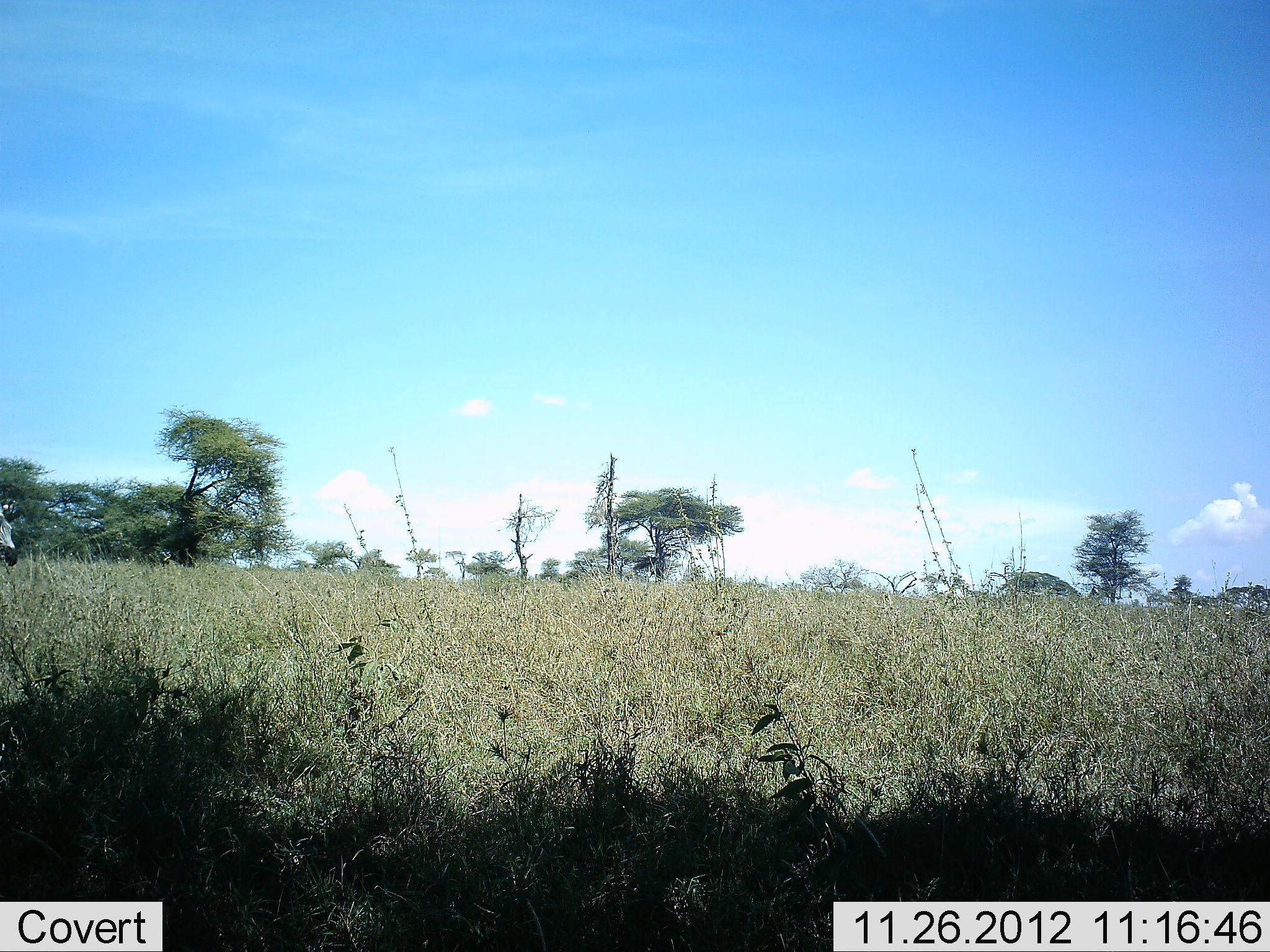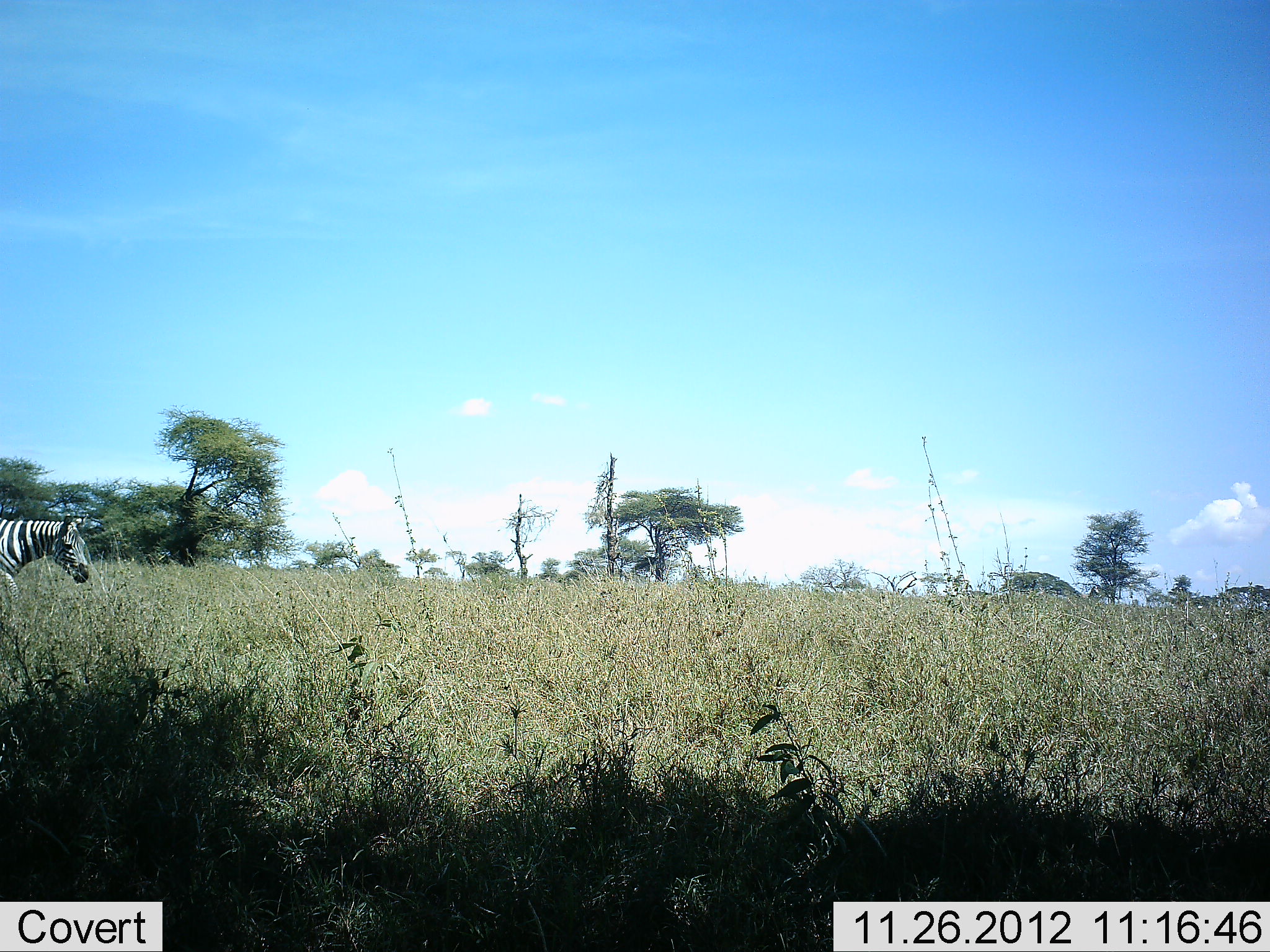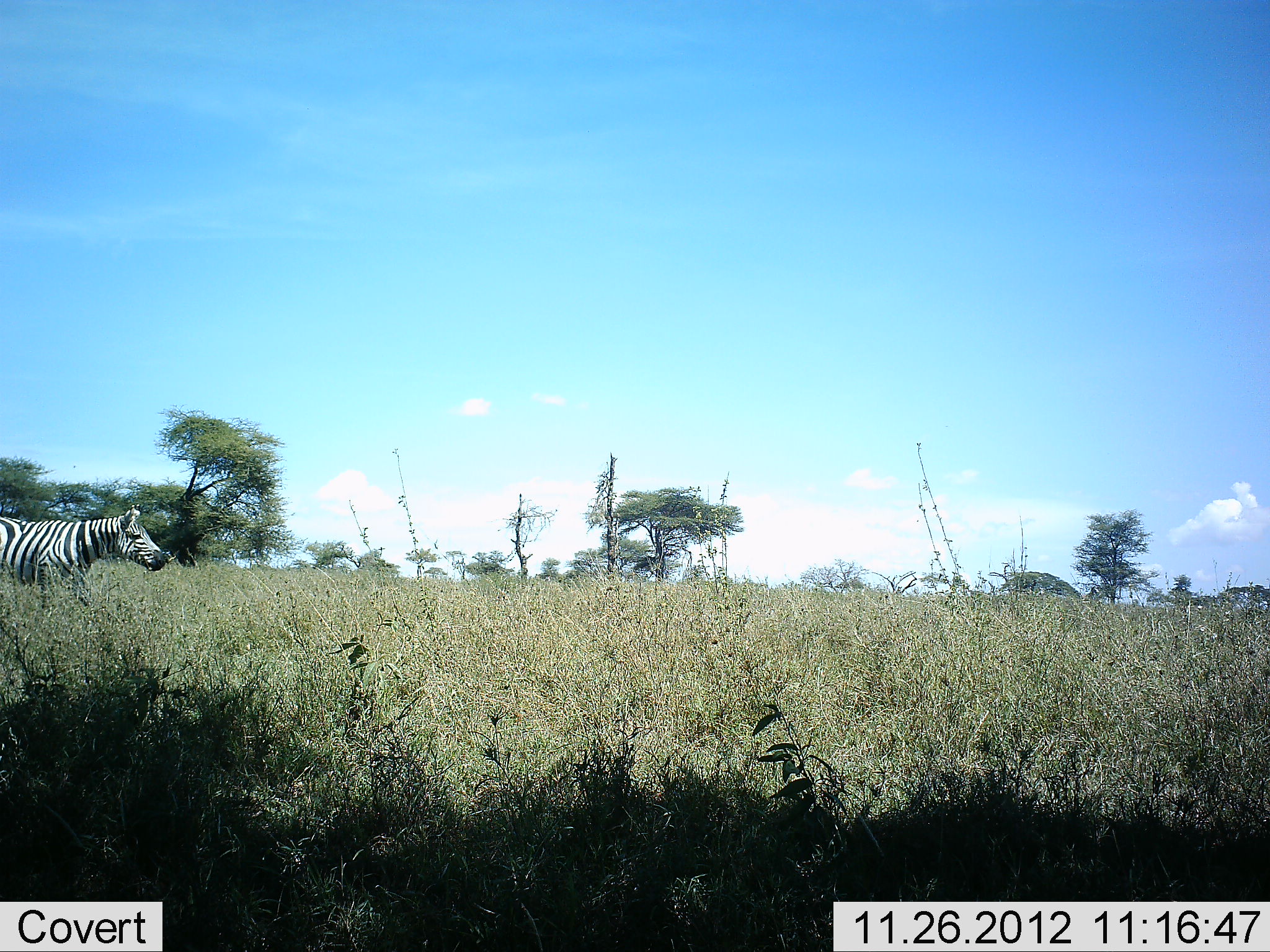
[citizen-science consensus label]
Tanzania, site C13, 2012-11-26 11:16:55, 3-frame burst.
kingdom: Animalia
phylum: Chordata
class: Mammalia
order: Perissodactyla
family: Equidae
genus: Equus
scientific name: Equus quagga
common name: plains zebra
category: zebra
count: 1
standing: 0%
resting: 0%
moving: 100%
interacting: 0%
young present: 0%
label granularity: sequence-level